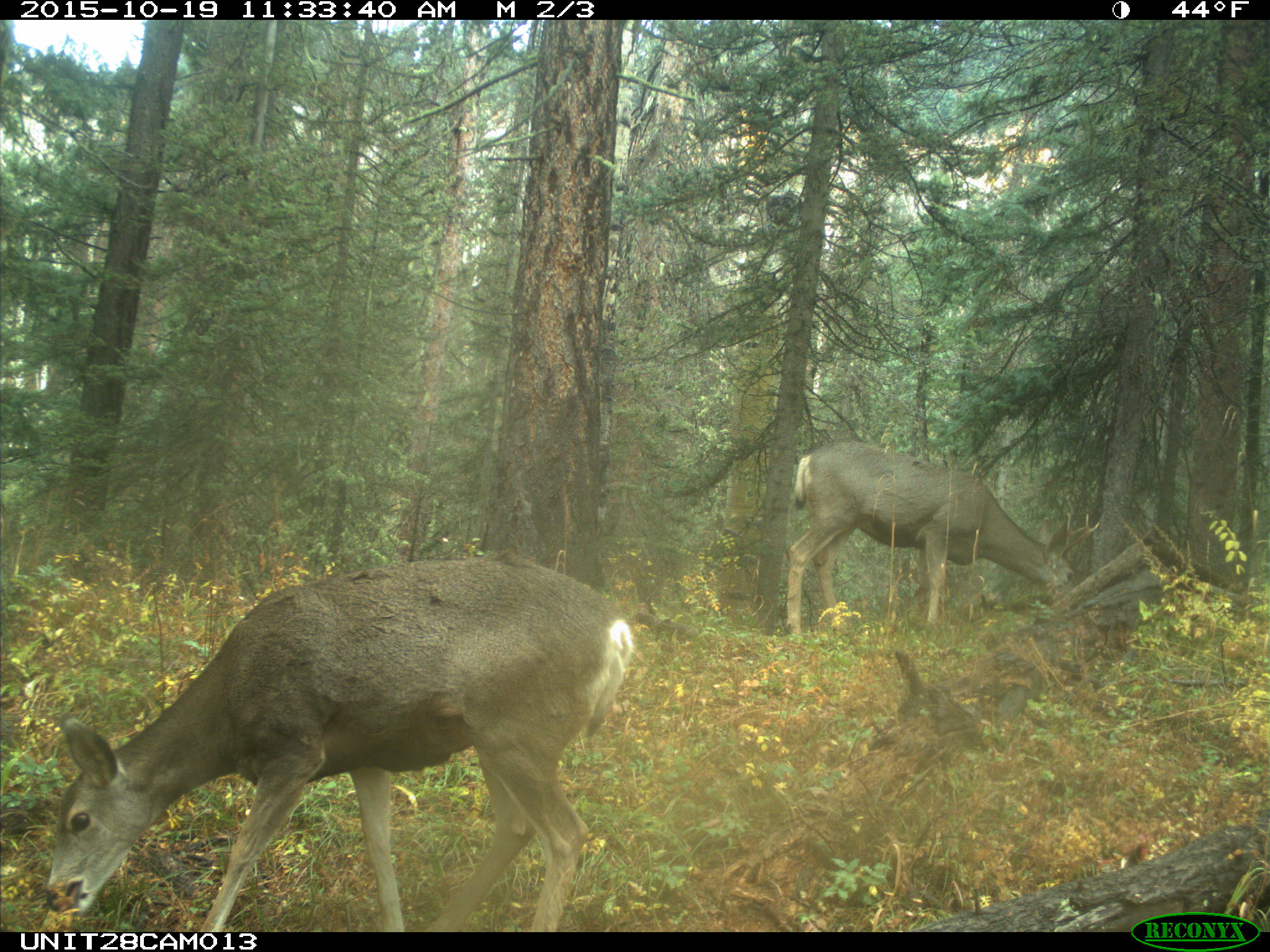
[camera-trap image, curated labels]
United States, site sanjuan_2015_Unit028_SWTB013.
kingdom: Animalia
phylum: Chordata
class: Mammalia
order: Artiodactyla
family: Cervidae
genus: Odocoileus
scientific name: Odocoileus hemionus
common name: mule deer